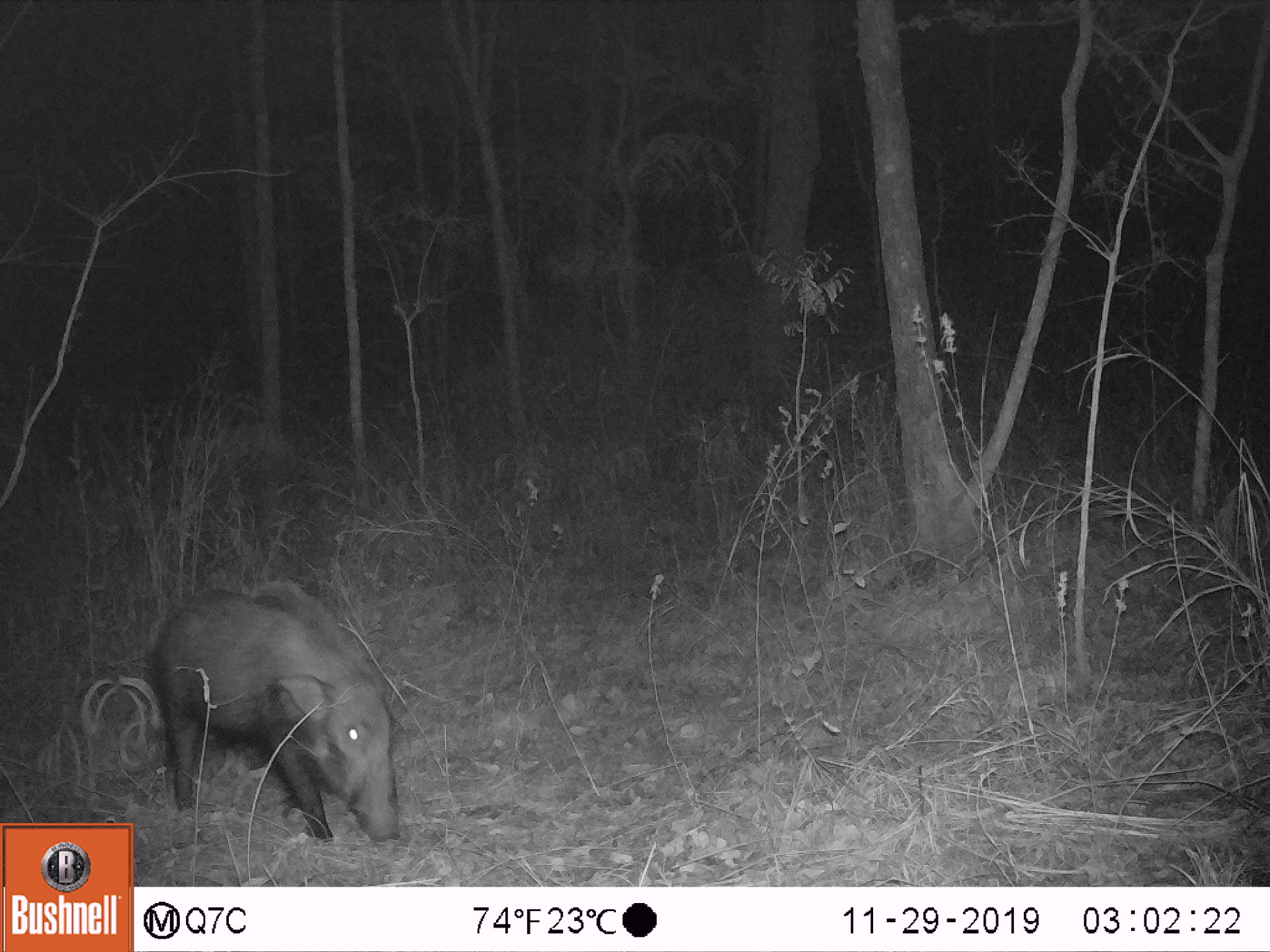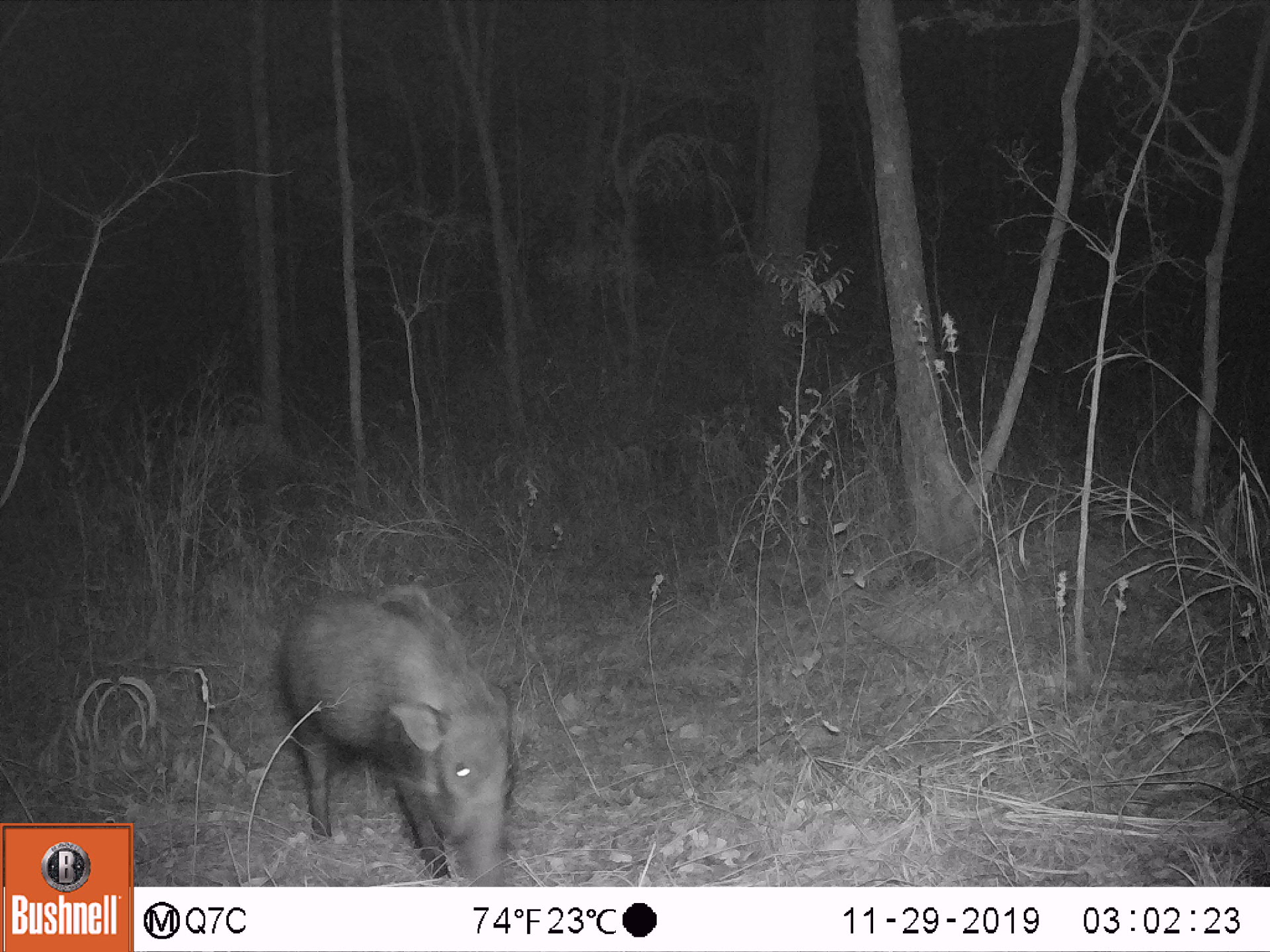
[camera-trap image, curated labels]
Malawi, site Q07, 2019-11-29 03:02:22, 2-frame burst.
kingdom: Animalia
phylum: Chordata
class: Mammalia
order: Artiodactyla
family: Suidae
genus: Potamochoerus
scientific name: Potamochoerus larvatus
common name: bushpig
Bushpig (Potamochoerus larvatus), count 1.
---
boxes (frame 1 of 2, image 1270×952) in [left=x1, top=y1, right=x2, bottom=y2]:
bushpig: [left=146, top=577, right=408, bottom=843]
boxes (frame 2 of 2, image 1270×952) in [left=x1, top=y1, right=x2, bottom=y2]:
bushpig: [left=281, top=580, right=522, bottom=876]